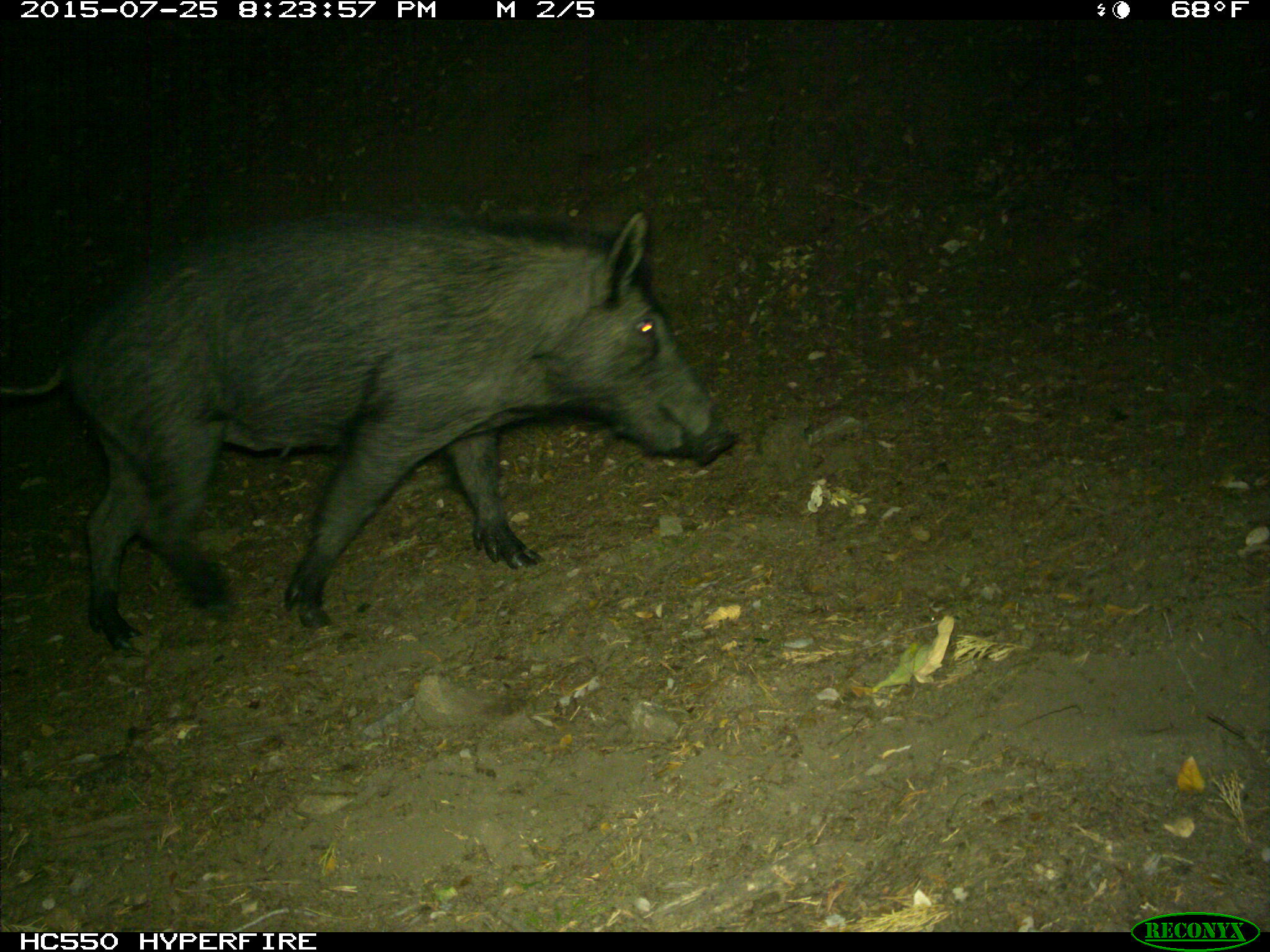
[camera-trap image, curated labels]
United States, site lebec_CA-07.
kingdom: Animalia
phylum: Chordata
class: Mammalia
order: Artiodactyla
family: Suidae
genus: Sus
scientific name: Sus scrofa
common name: wild boar